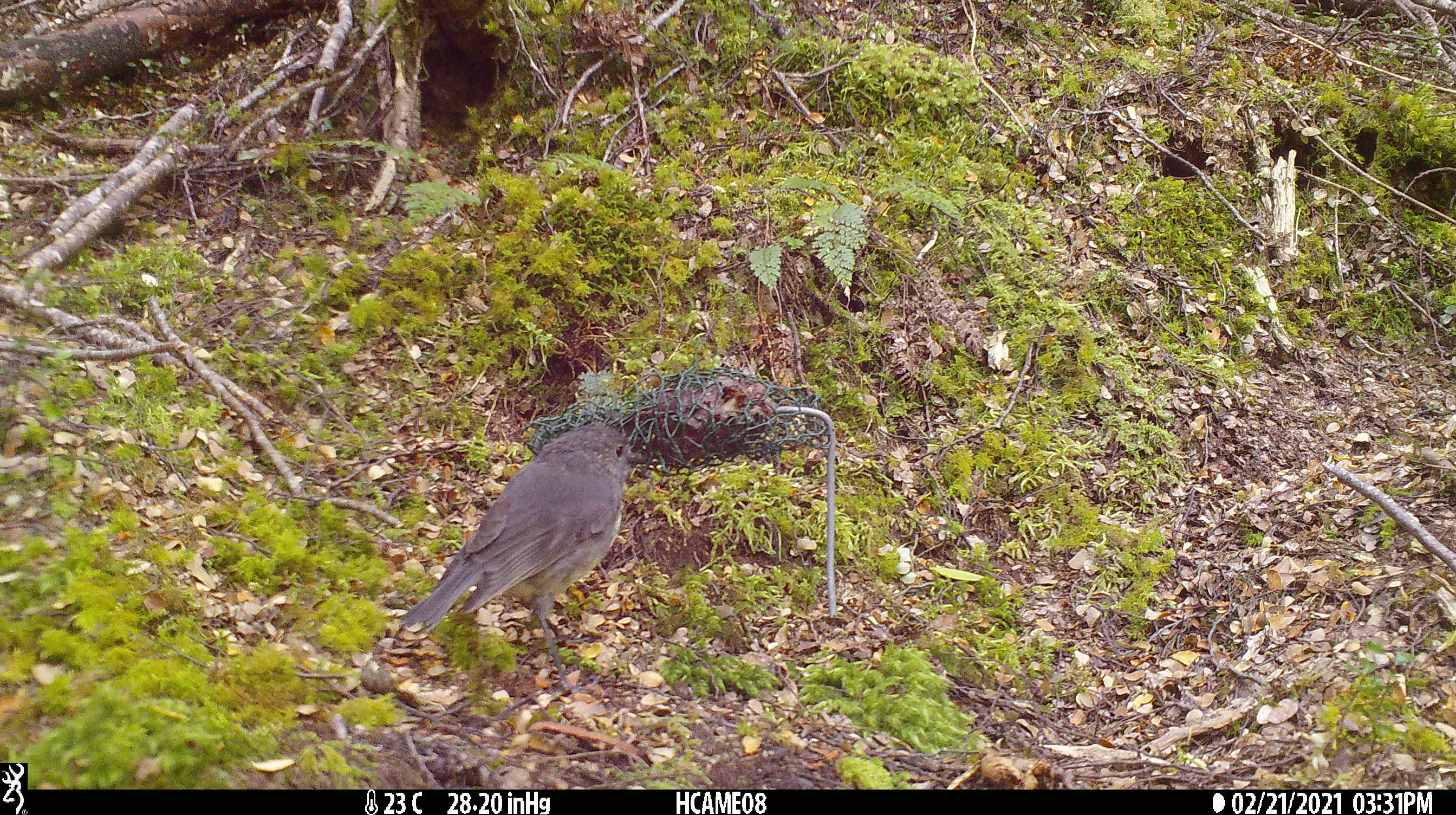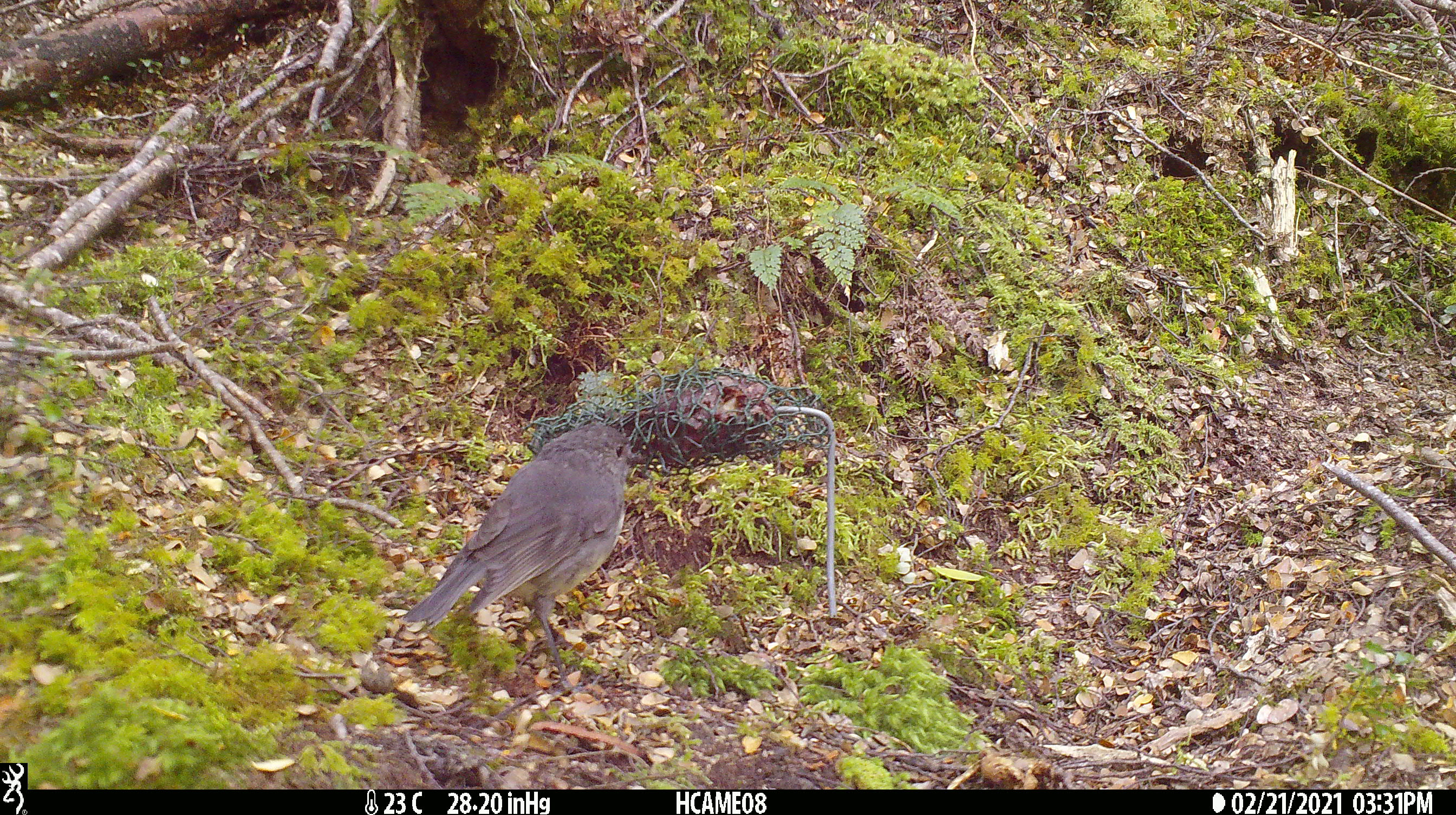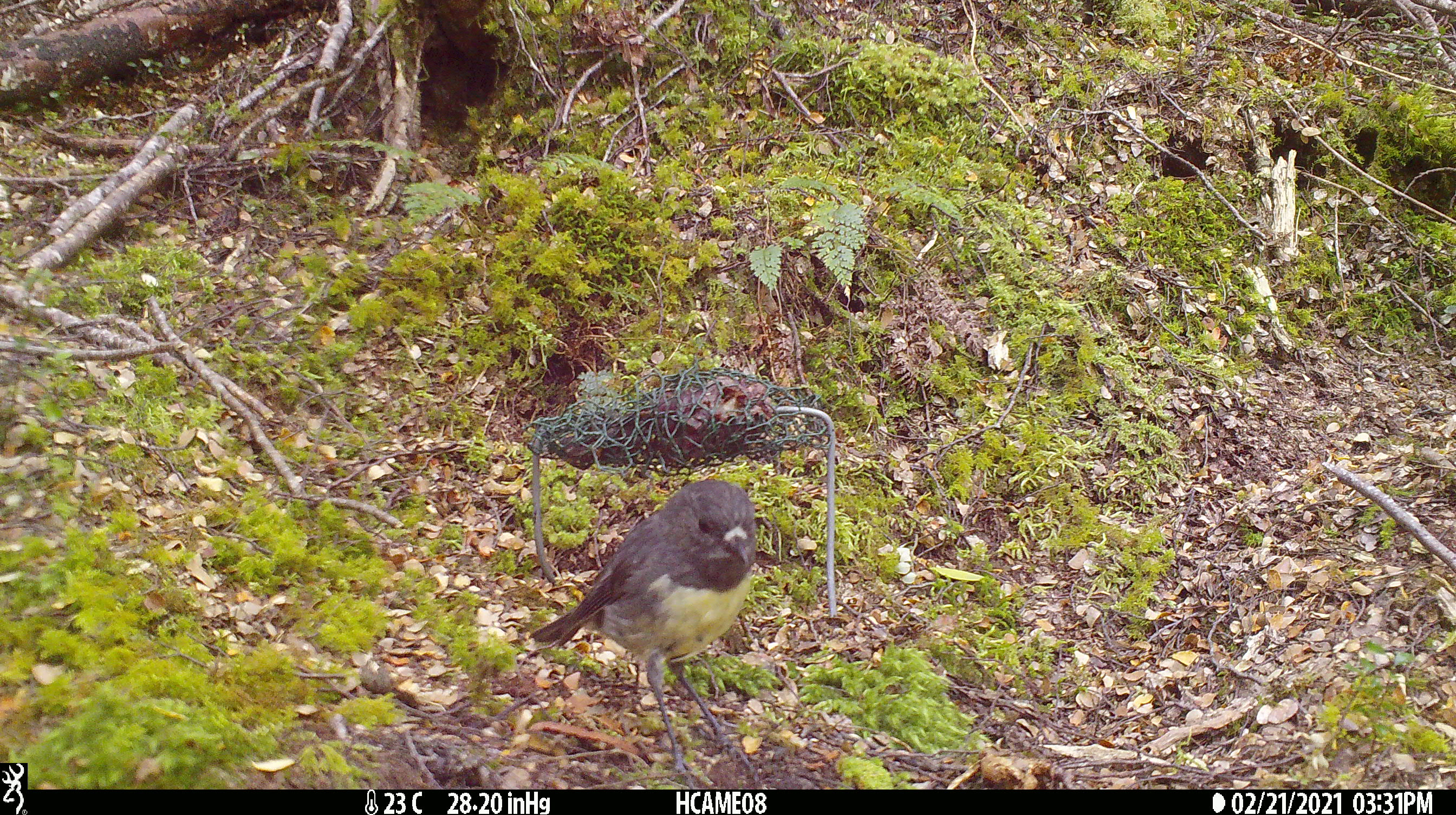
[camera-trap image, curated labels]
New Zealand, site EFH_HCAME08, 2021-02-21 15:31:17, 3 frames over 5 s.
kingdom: Animalia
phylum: Chordata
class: Aves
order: Passeriformes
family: Petroicidae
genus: Petroica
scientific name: Petroica australis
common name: new zealand robin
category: robin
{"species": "robin (new zealand robin) (Petroica australis)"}